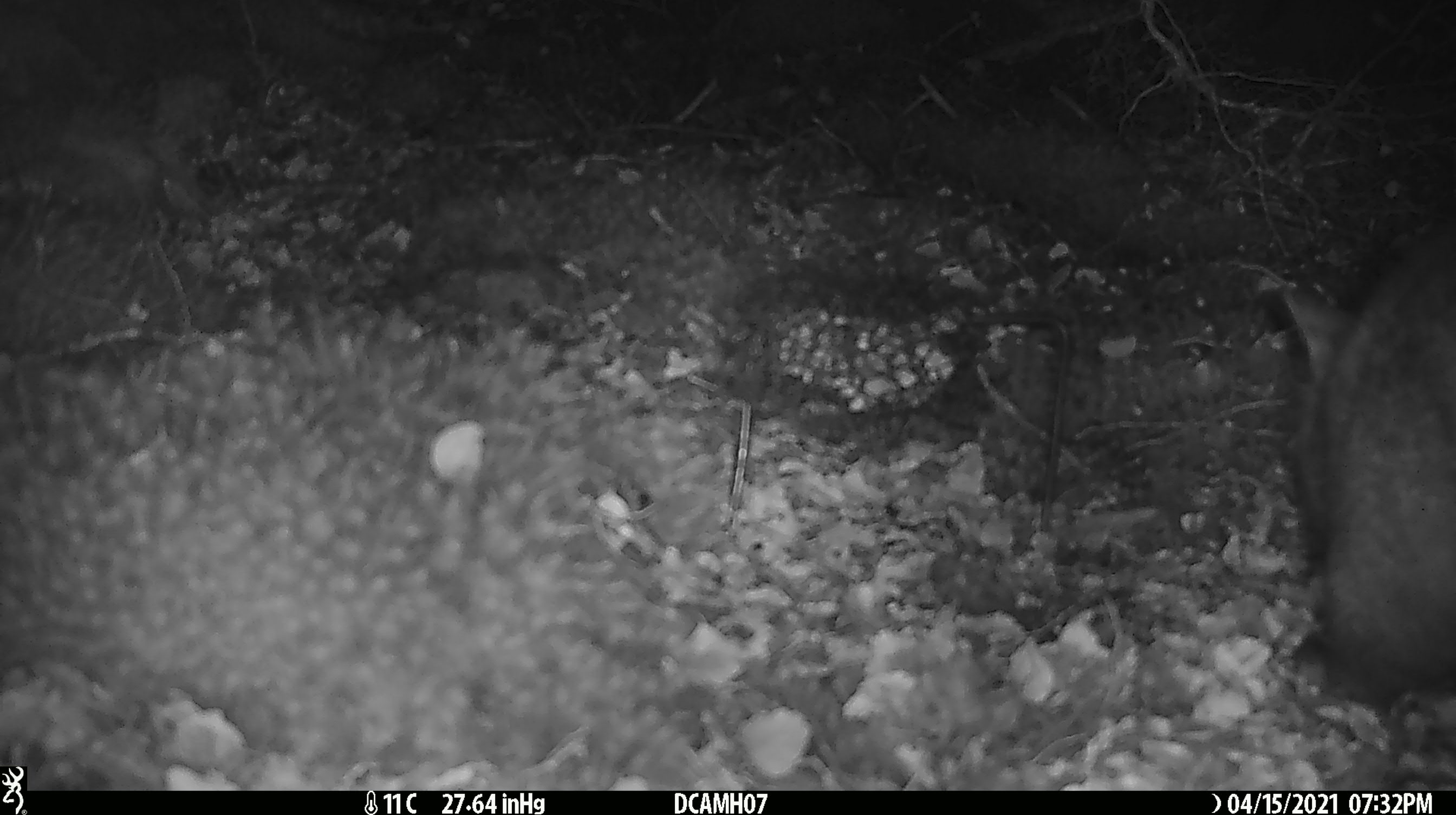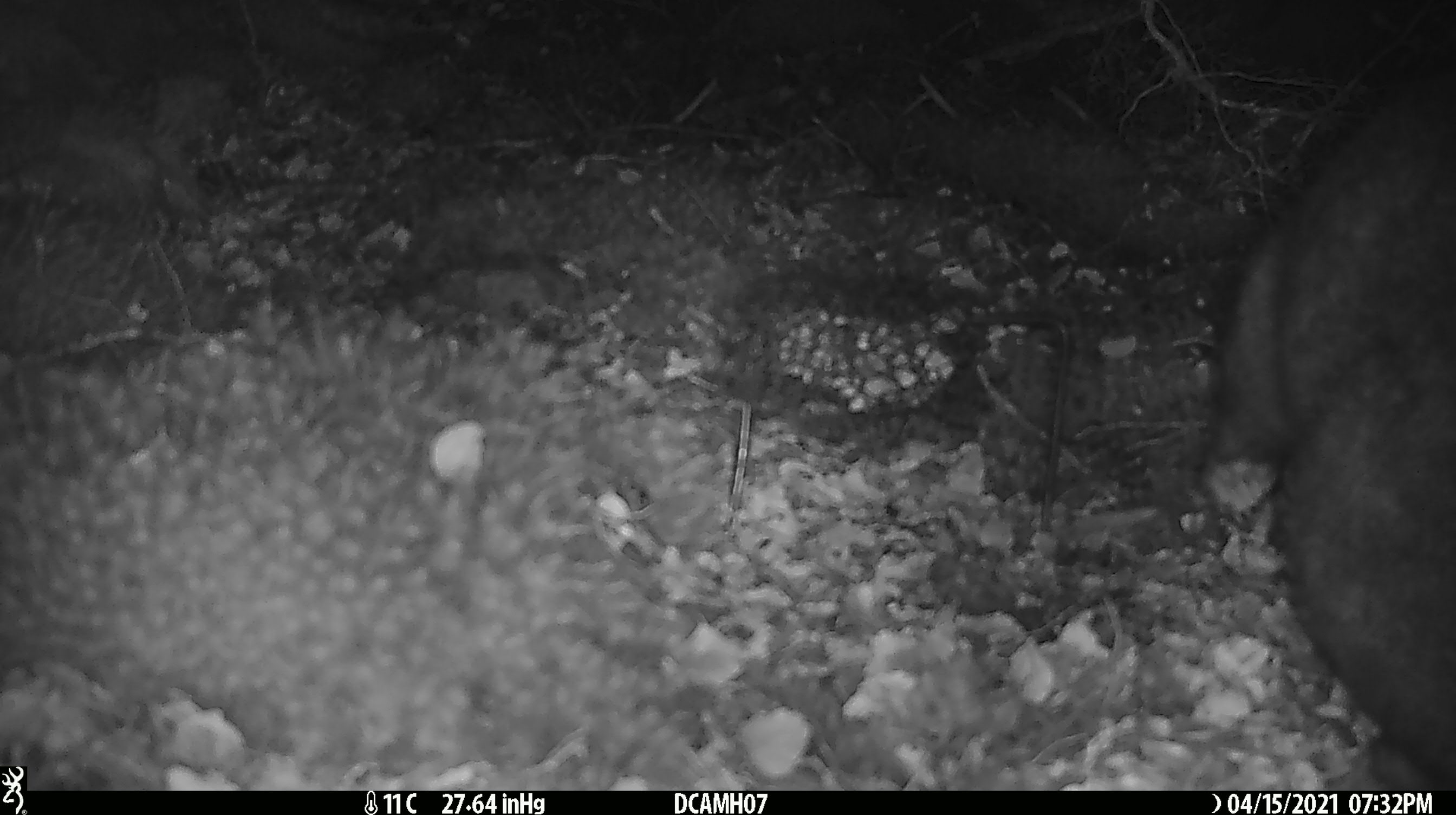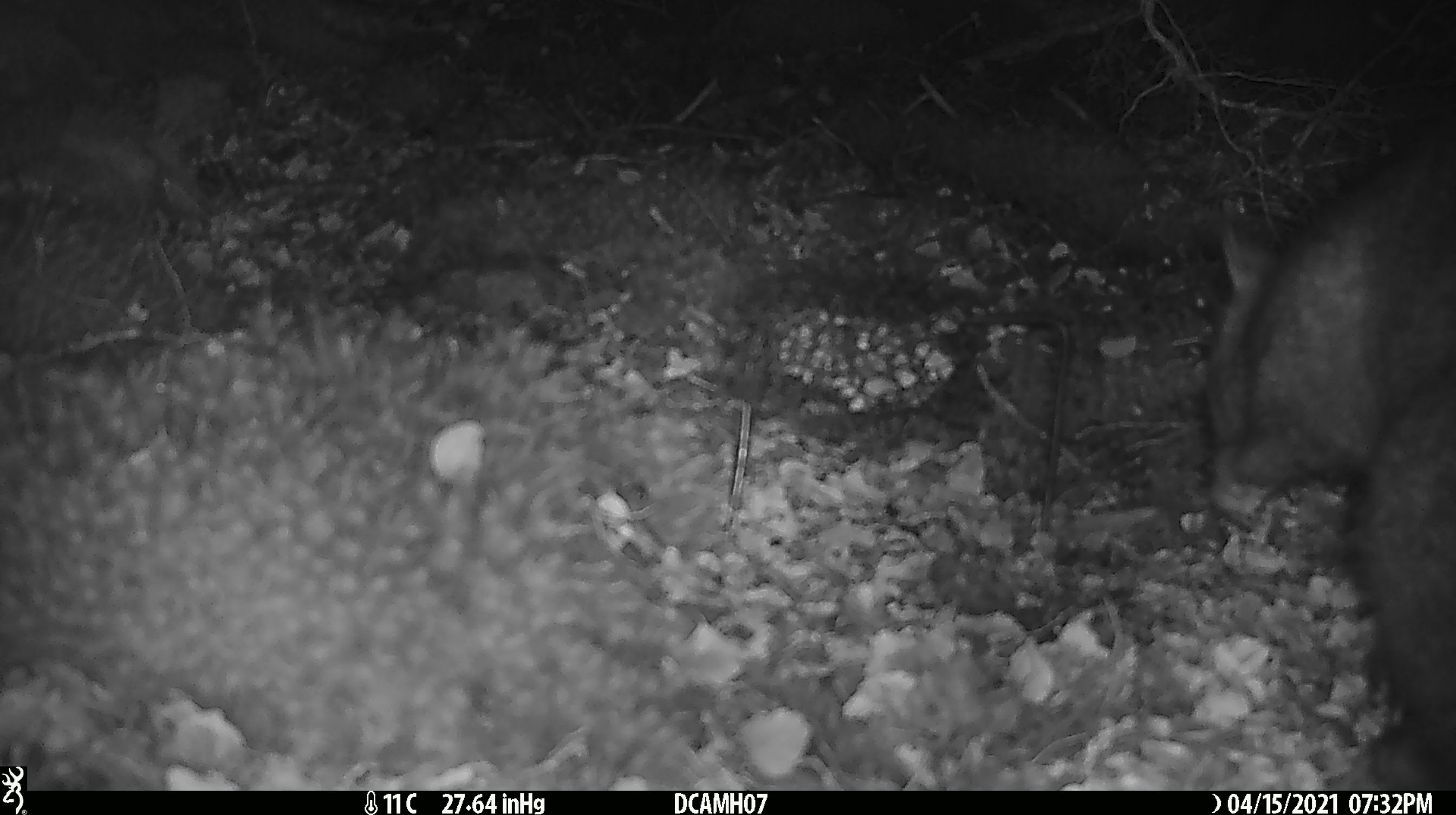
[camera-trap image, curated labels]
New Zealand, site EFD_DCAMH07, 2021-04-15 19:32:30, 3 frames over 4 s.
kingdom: Animalia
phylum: Chordata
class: Mammalia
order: Diprotodontia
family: Phalangeridae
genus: Trichosurus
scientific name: Trichosurus vulpecula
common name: common brushtail possum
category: possum